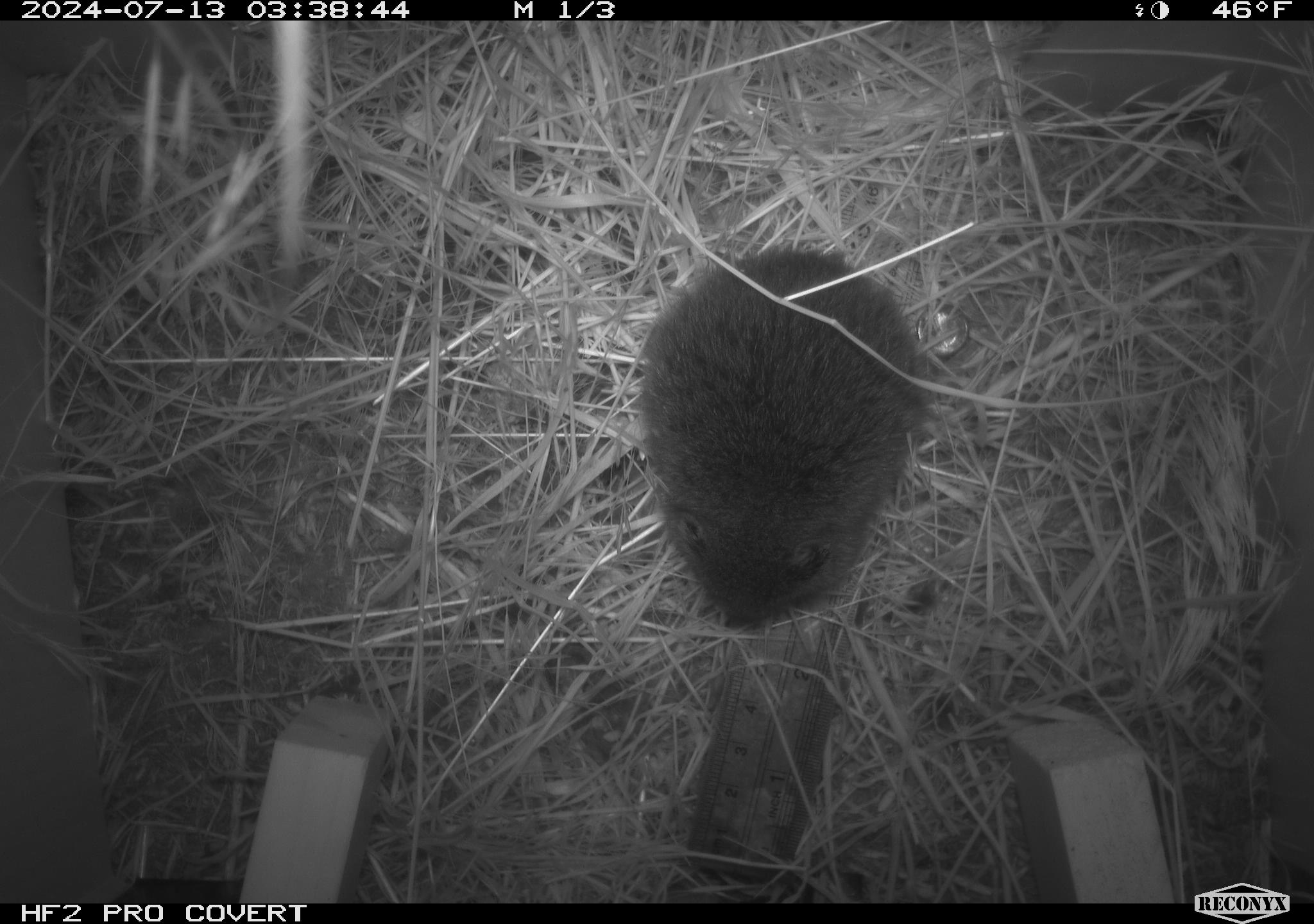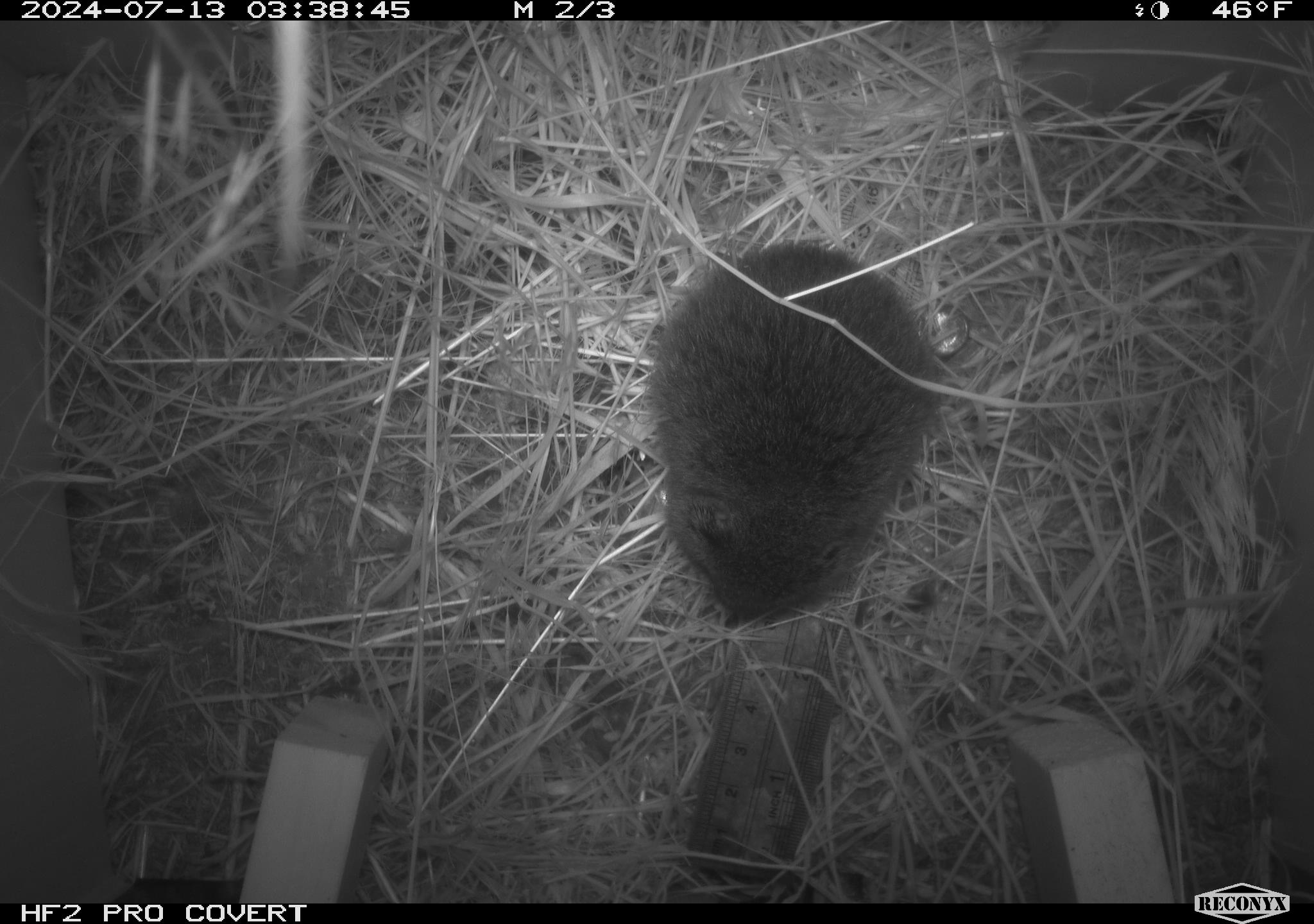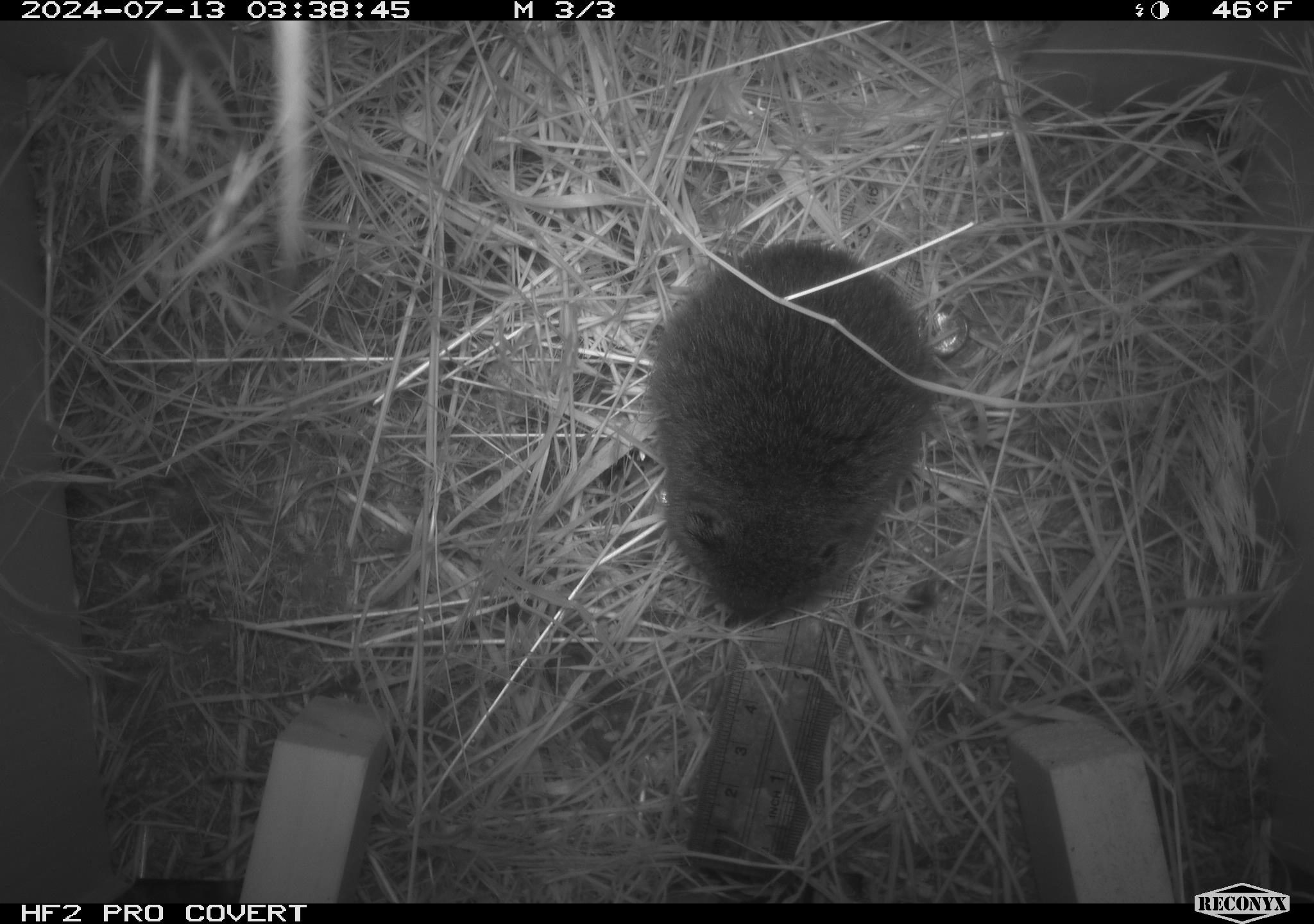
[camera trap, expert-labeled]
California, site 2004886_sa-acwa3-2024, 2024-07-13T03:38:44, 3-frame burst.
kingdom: Animalia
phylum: Chordata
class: Mammalia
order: Rodentia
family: Cricetidae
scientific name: Arvicolinae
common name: voles, lemmings, and muskrats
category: arvicolinae subfamily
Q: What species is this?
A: Arvicolinae subfamily (voles, lemmings, and muskrats) (Arvicolinae).